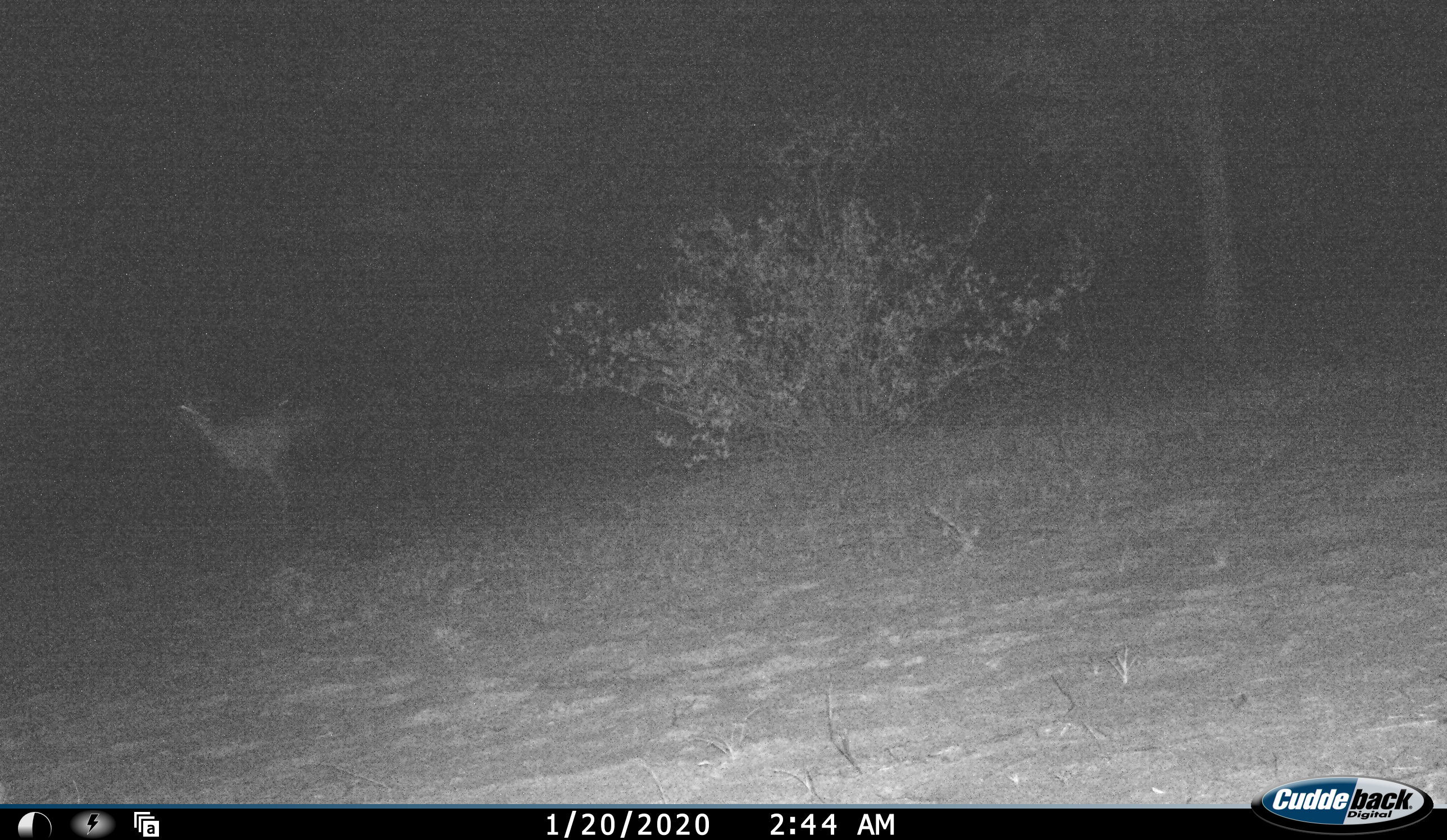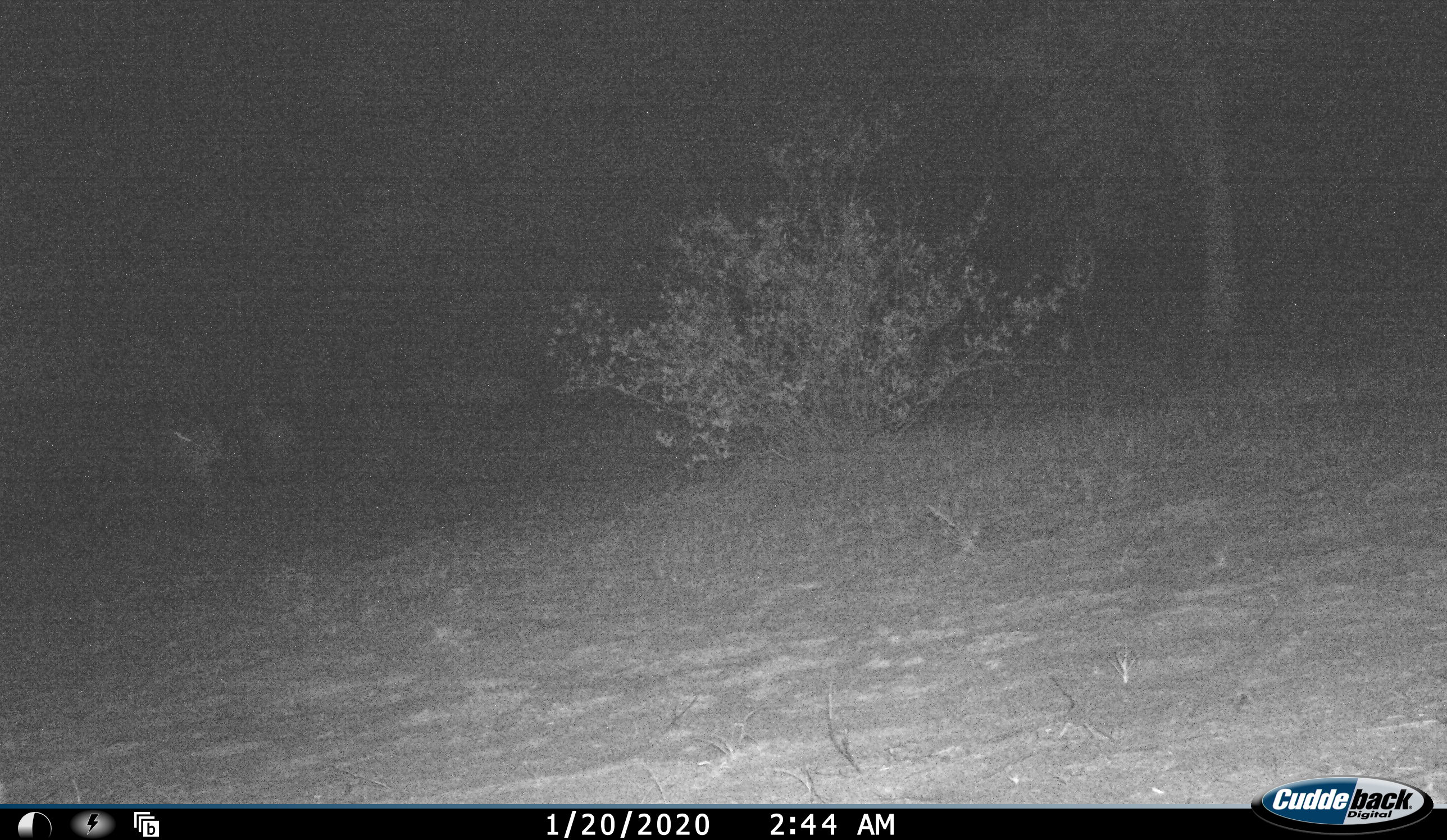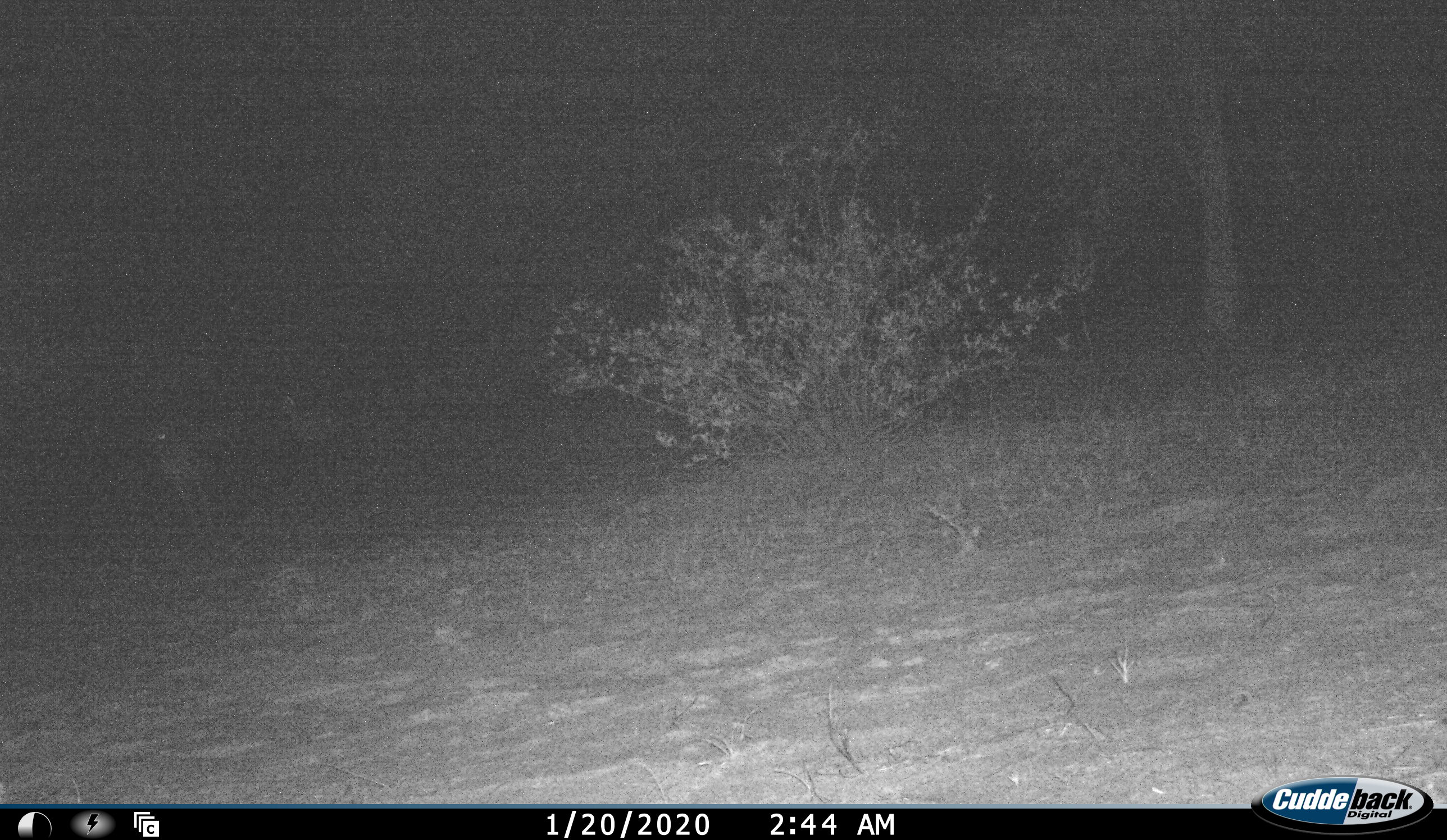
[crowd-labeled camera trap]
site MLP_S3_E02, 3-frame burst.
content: unidentified animal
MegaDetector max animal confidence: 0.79